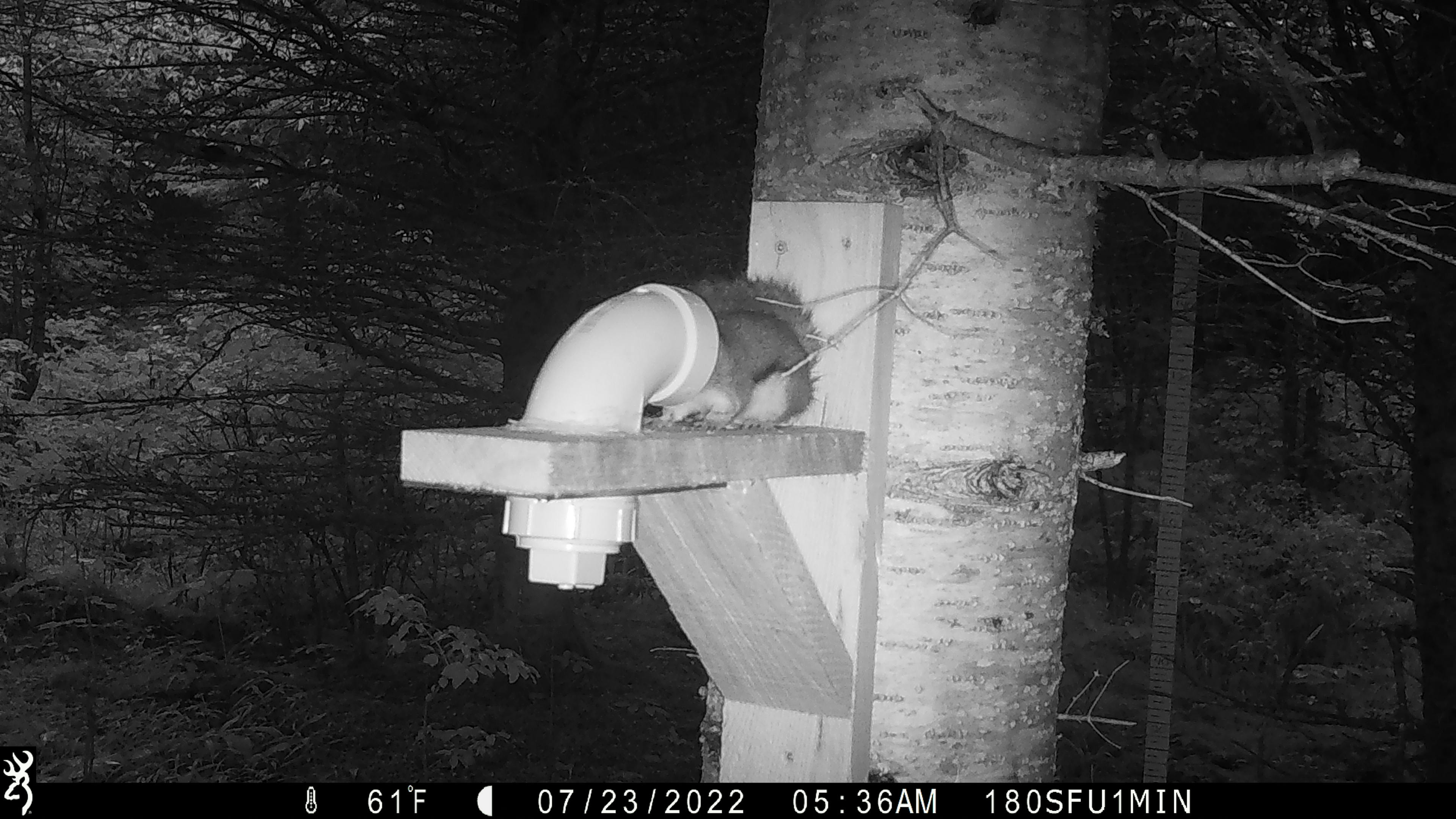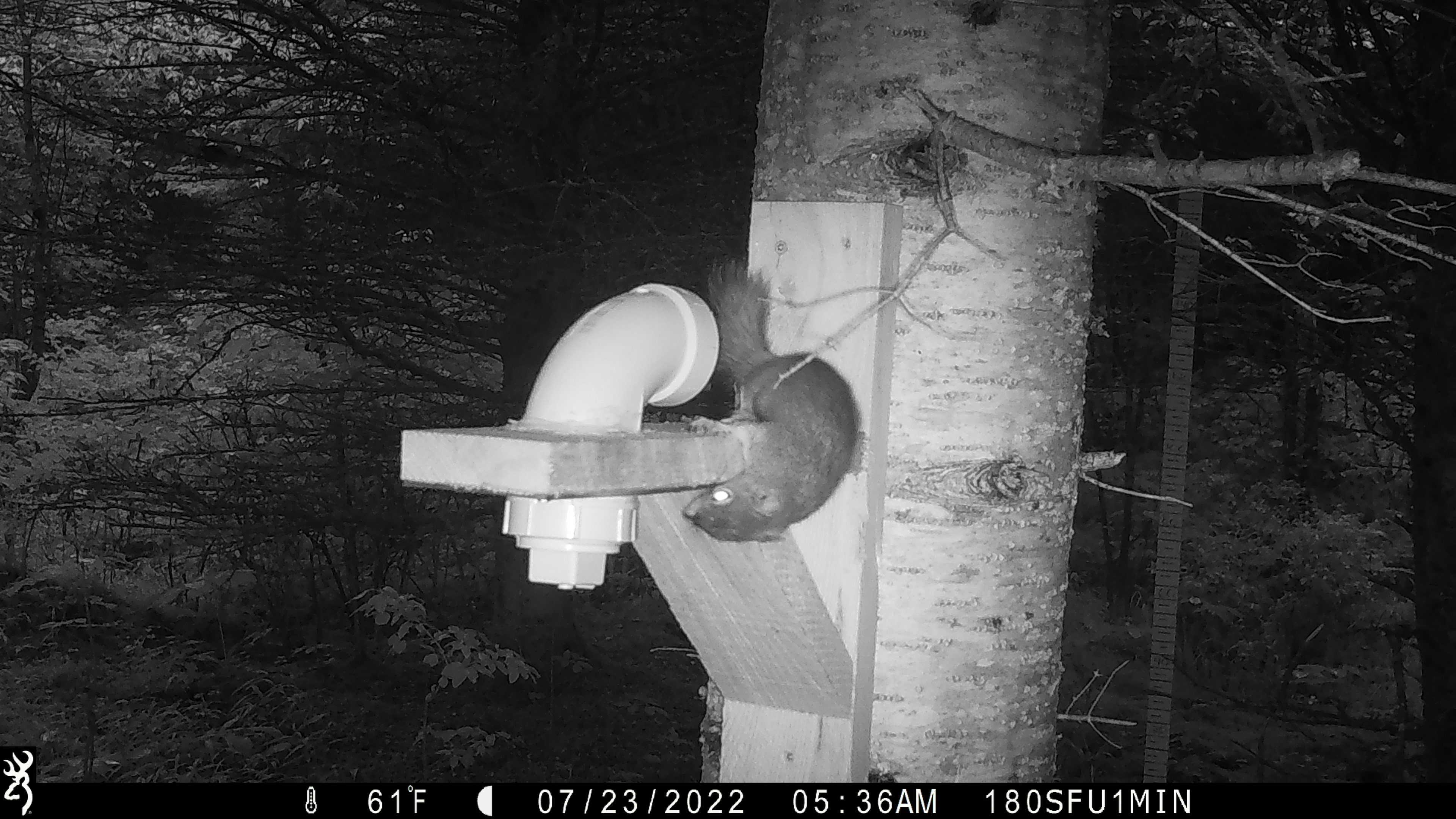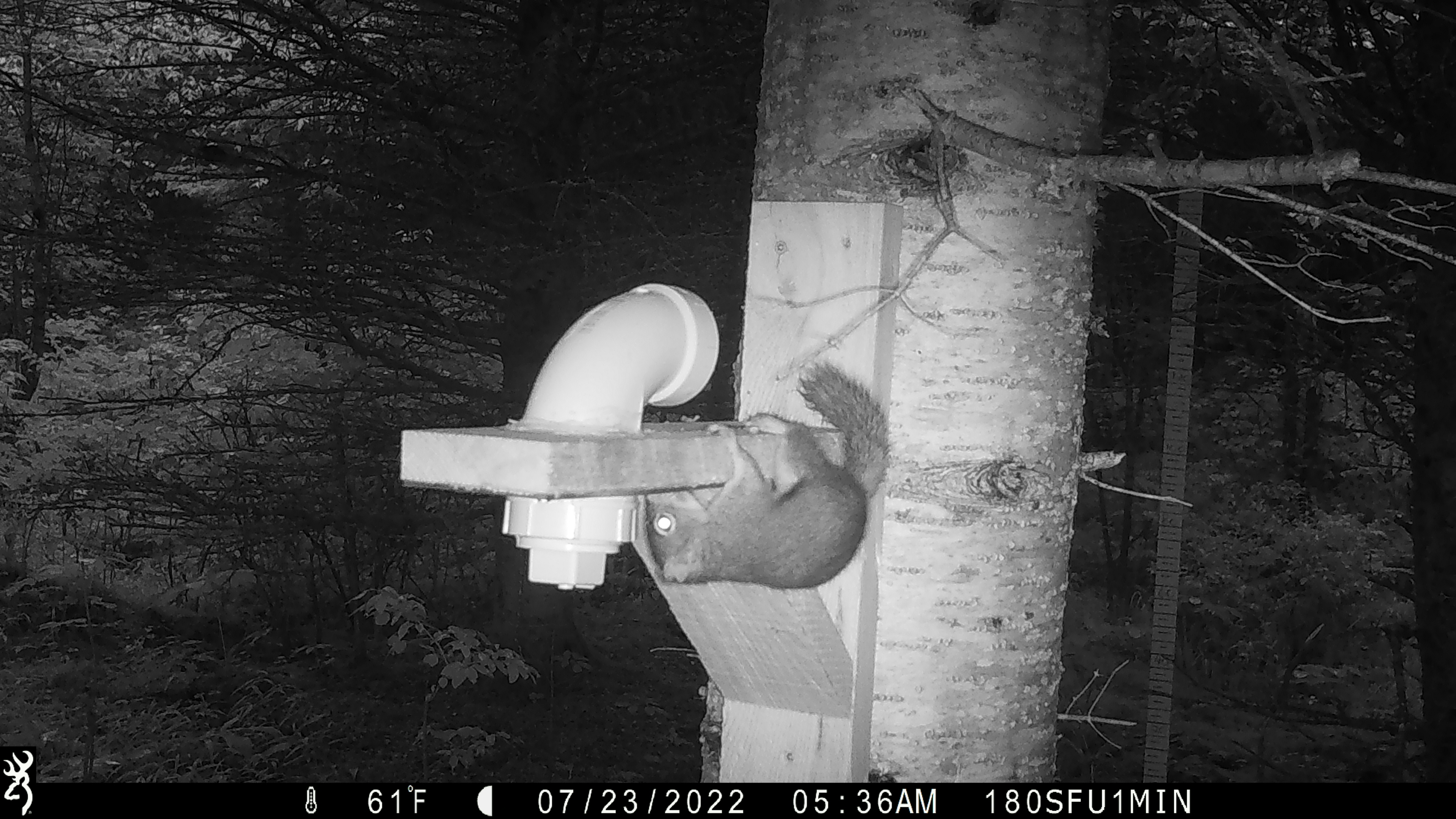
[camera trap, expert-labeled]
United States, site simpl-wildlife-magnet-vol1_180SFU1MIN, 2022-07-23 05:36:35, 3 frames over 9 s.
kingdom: Animalia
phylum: Chordata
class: Mammalia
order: Rodentia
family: Sciuridae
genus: Tamiasciurus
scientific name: Tamiasciurus hudsonicus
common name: red squirrel